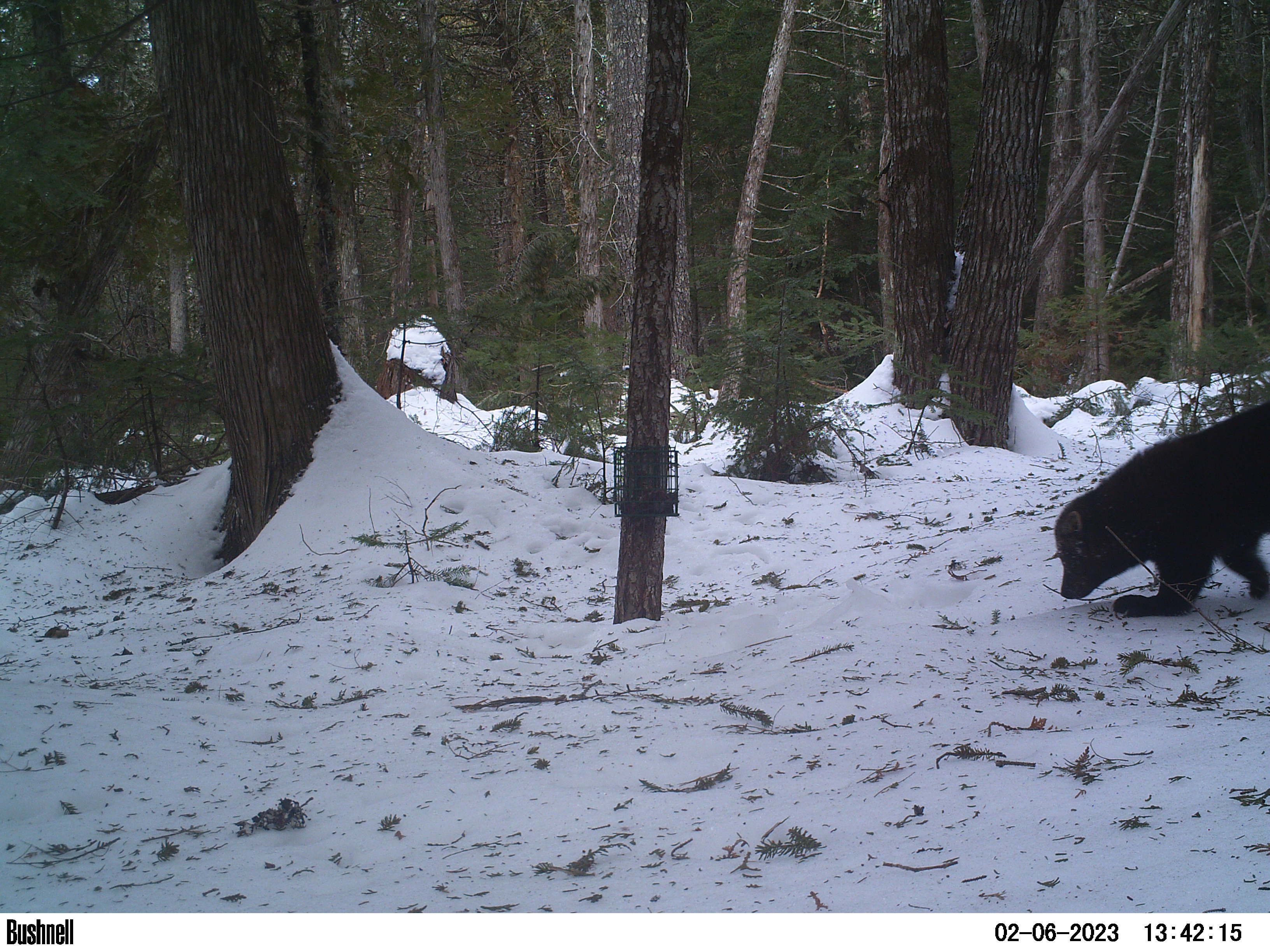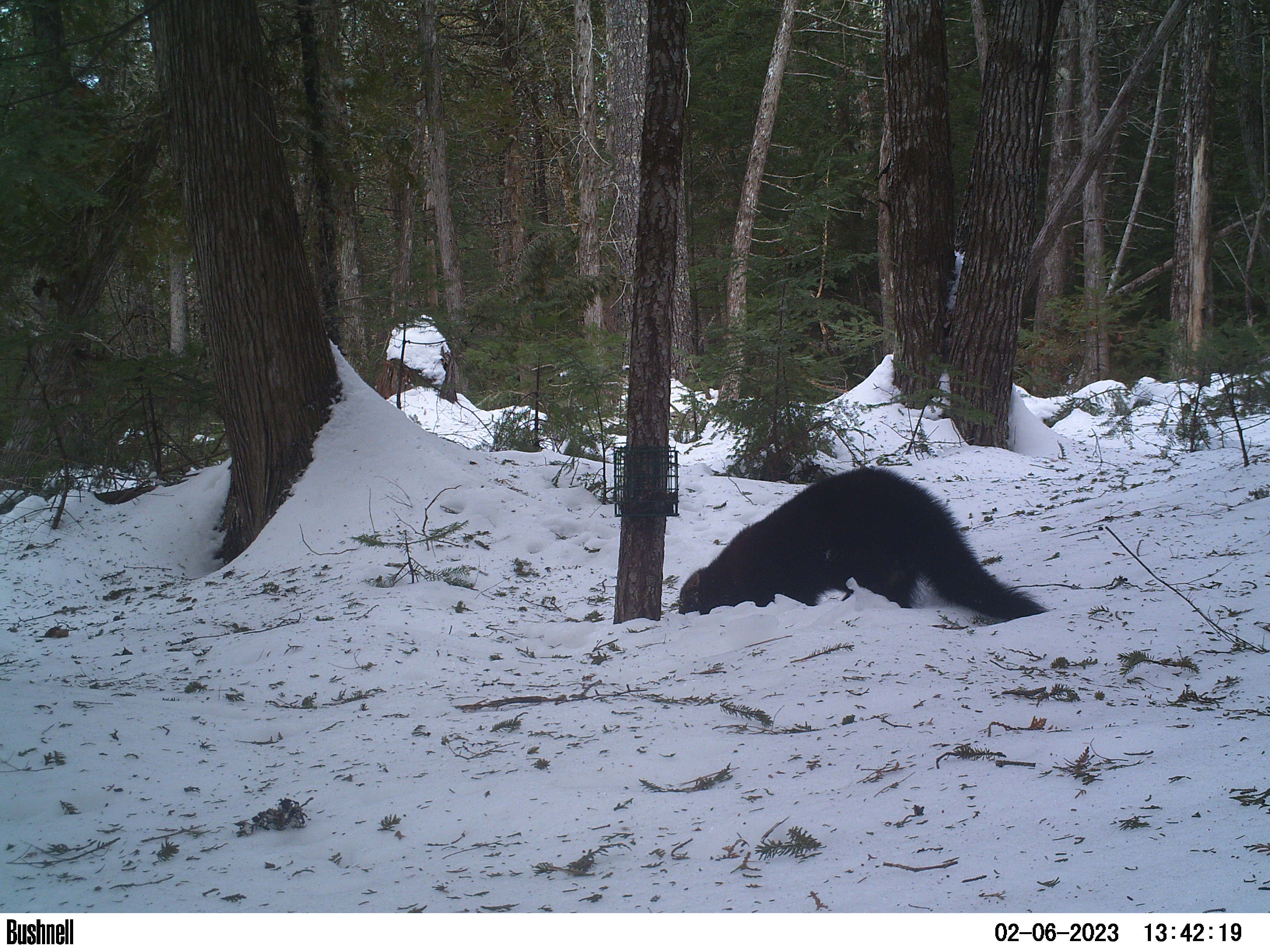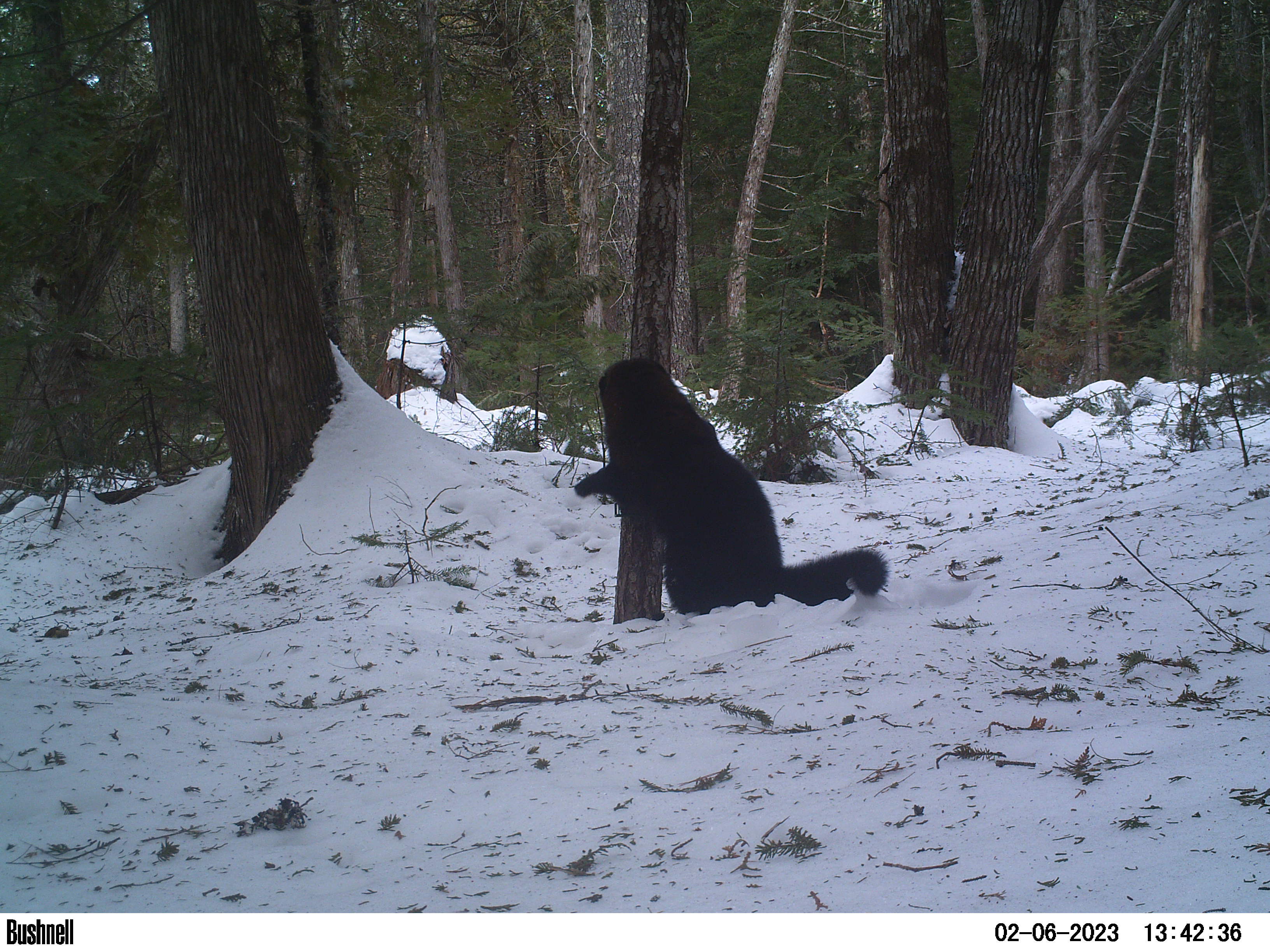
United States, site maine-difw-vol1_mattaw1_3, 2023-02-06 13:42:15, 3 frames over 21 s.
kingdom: Animalia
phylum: Chordata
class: Mammalia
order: Carnivora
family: Mustelidae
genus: Pekania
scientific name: Pekania pennanti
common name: fisher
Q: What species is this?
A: Fisher (Pekania pennanti).